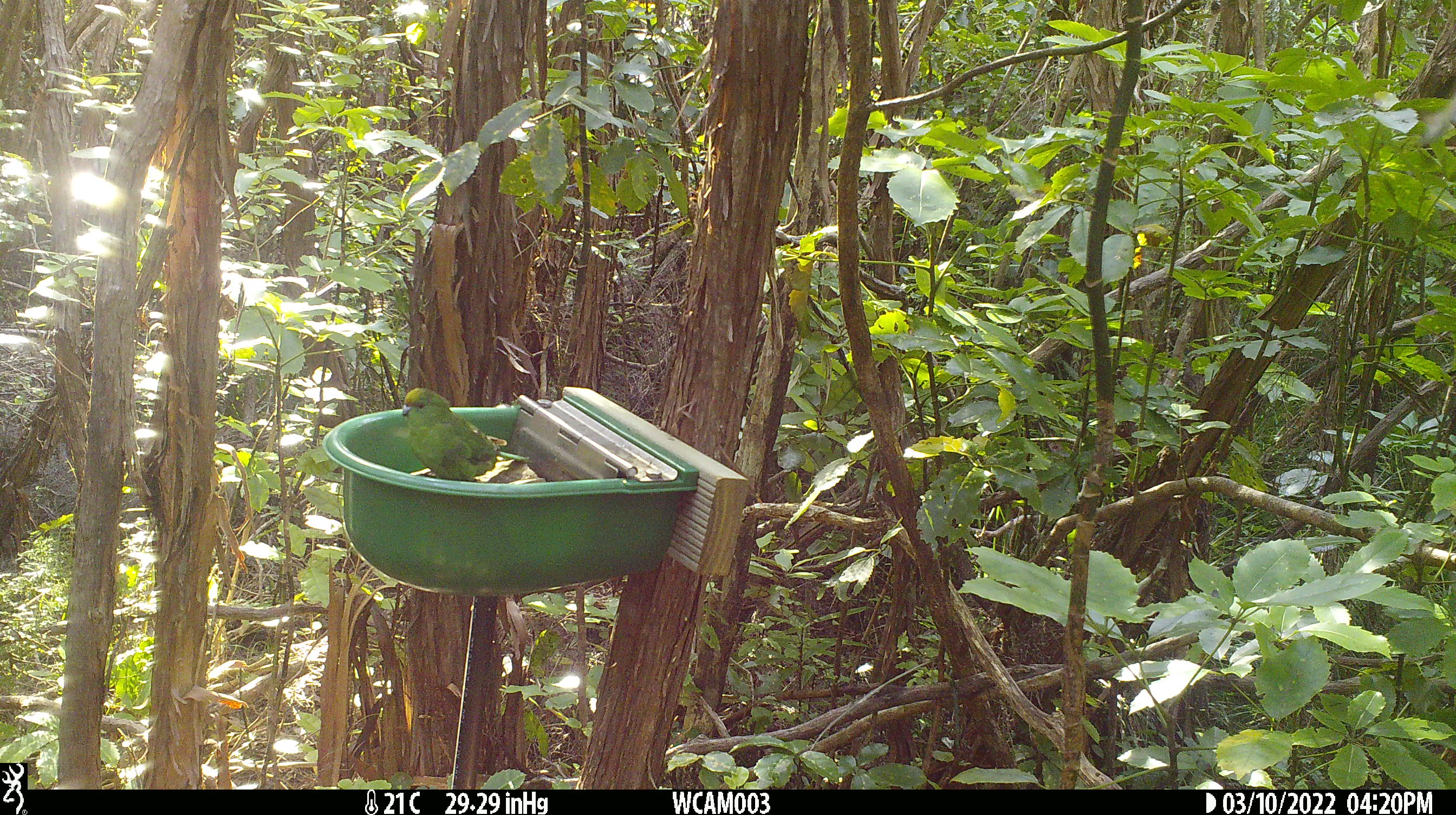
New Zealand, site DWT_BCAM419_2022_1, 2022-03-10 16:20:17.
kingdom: Animalia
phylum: Chordata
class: Aves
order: Psittaciformes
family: Psittaculidae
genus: Cyanoramphus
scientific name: Cyanoramphus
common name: parakeet